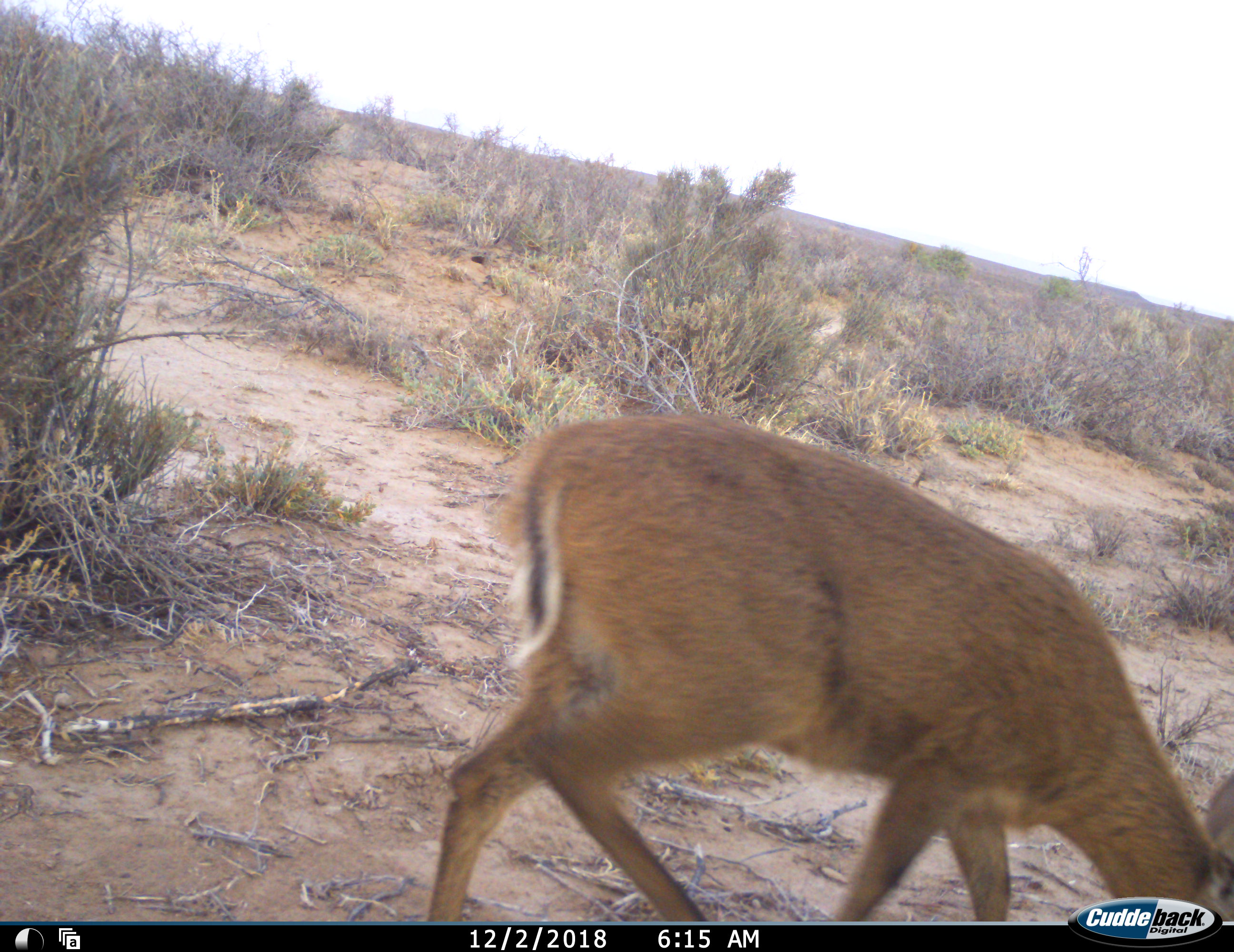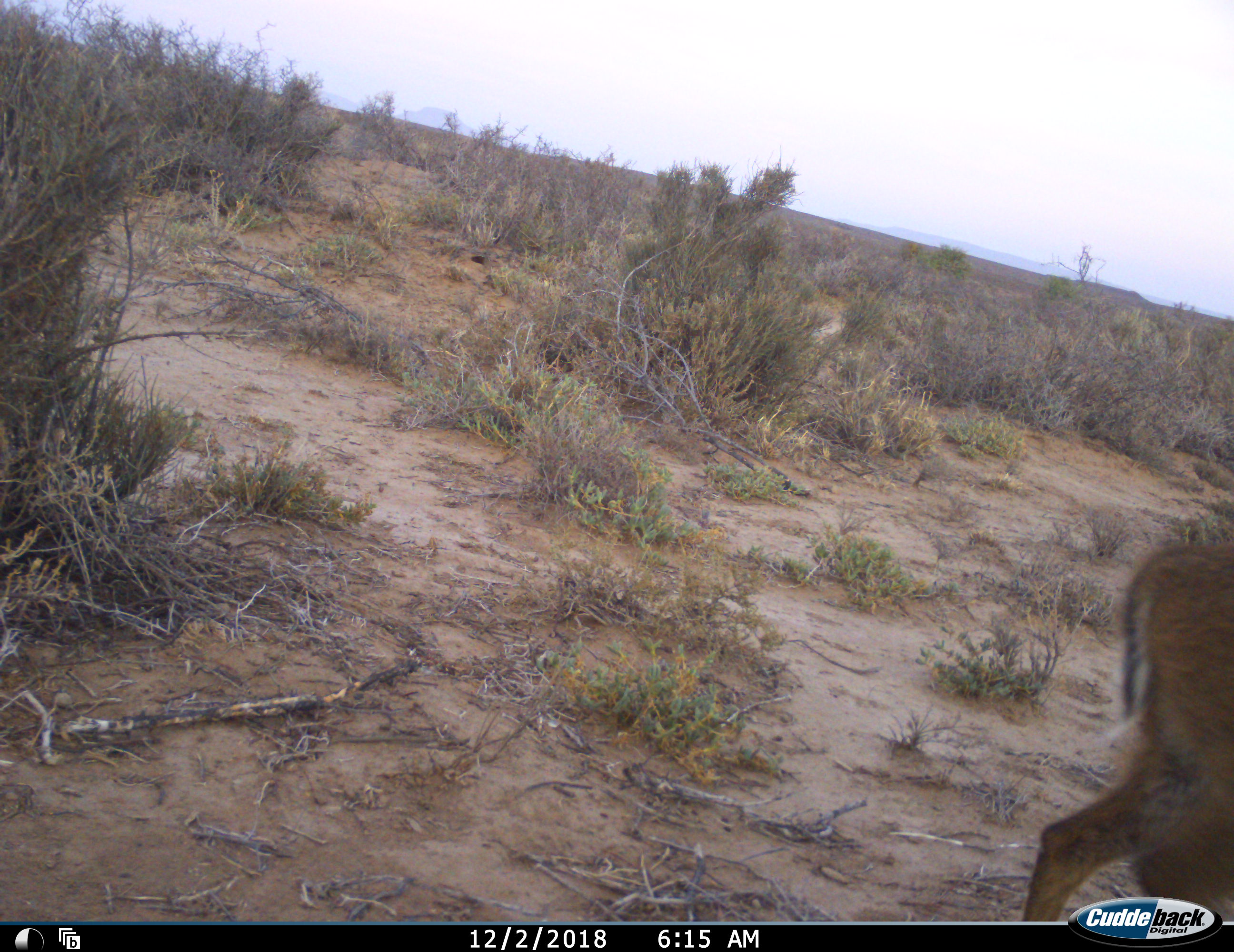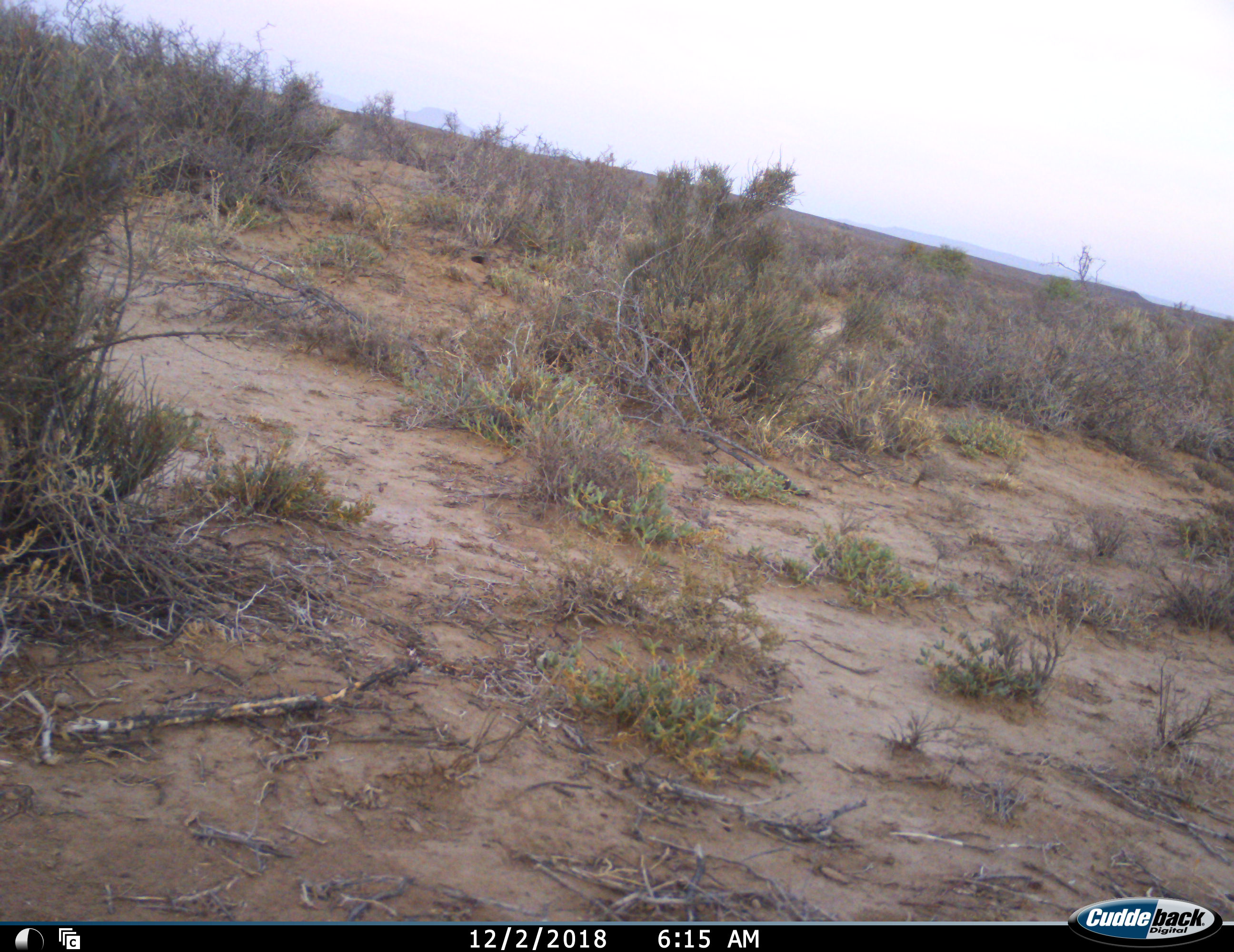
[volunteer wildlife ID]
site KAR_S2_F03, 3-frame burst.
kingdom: Animalia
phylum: Chordata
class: Mammalia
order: Artiodactyla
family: Bovidae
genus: Sylvicapra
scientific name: Sylvicapra grimmia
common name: common duiker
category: duikercommongrey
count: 1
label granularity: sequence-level